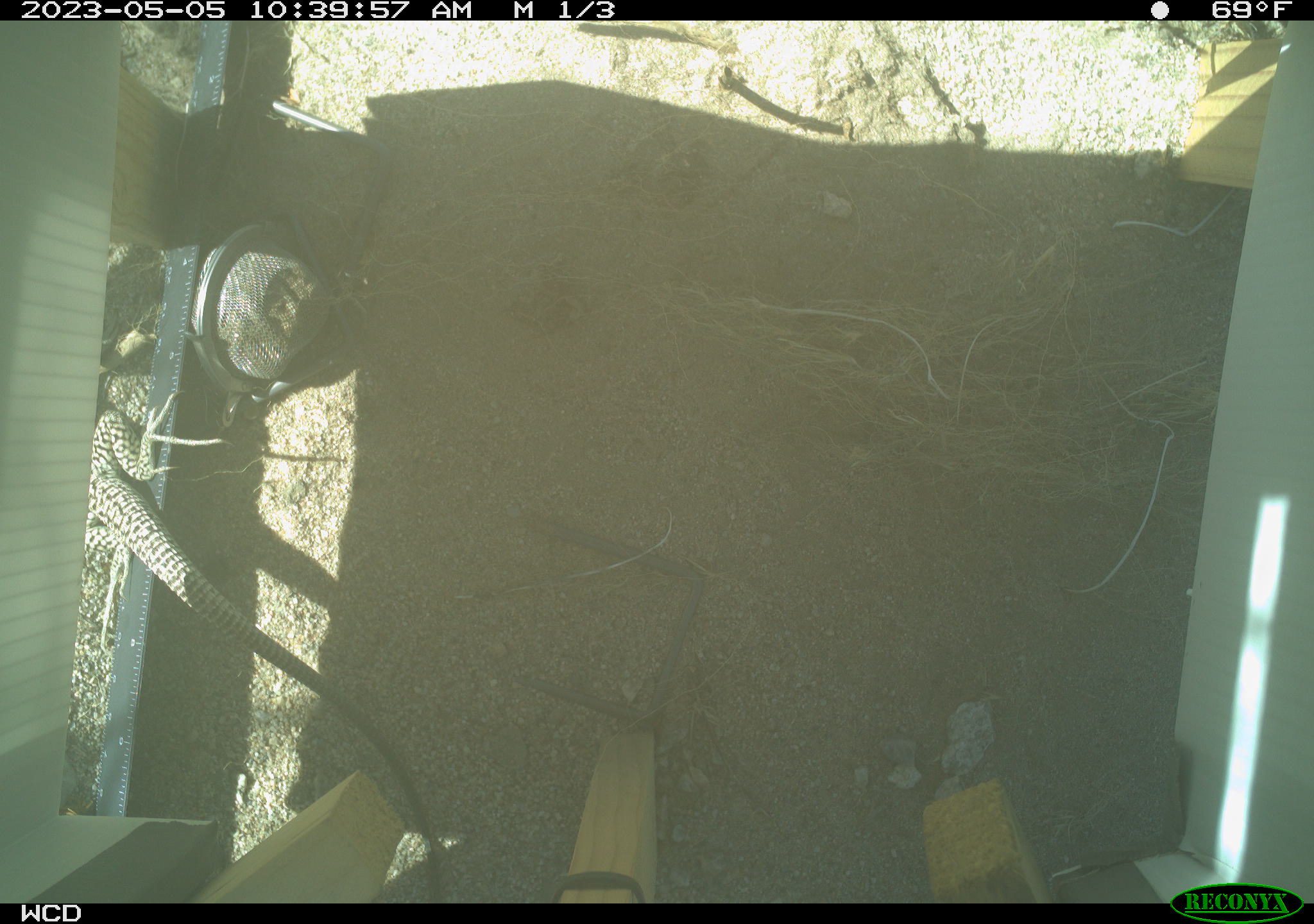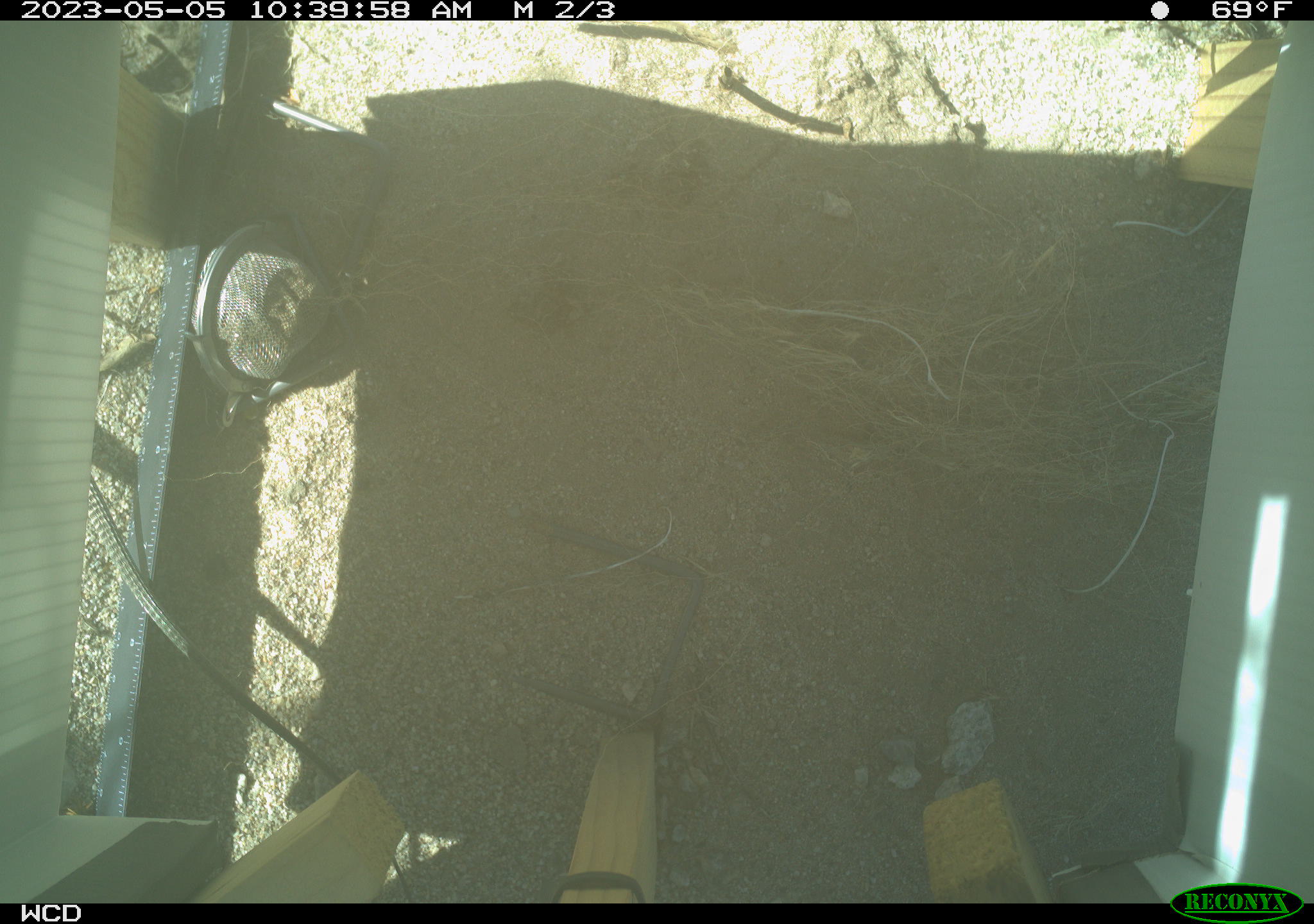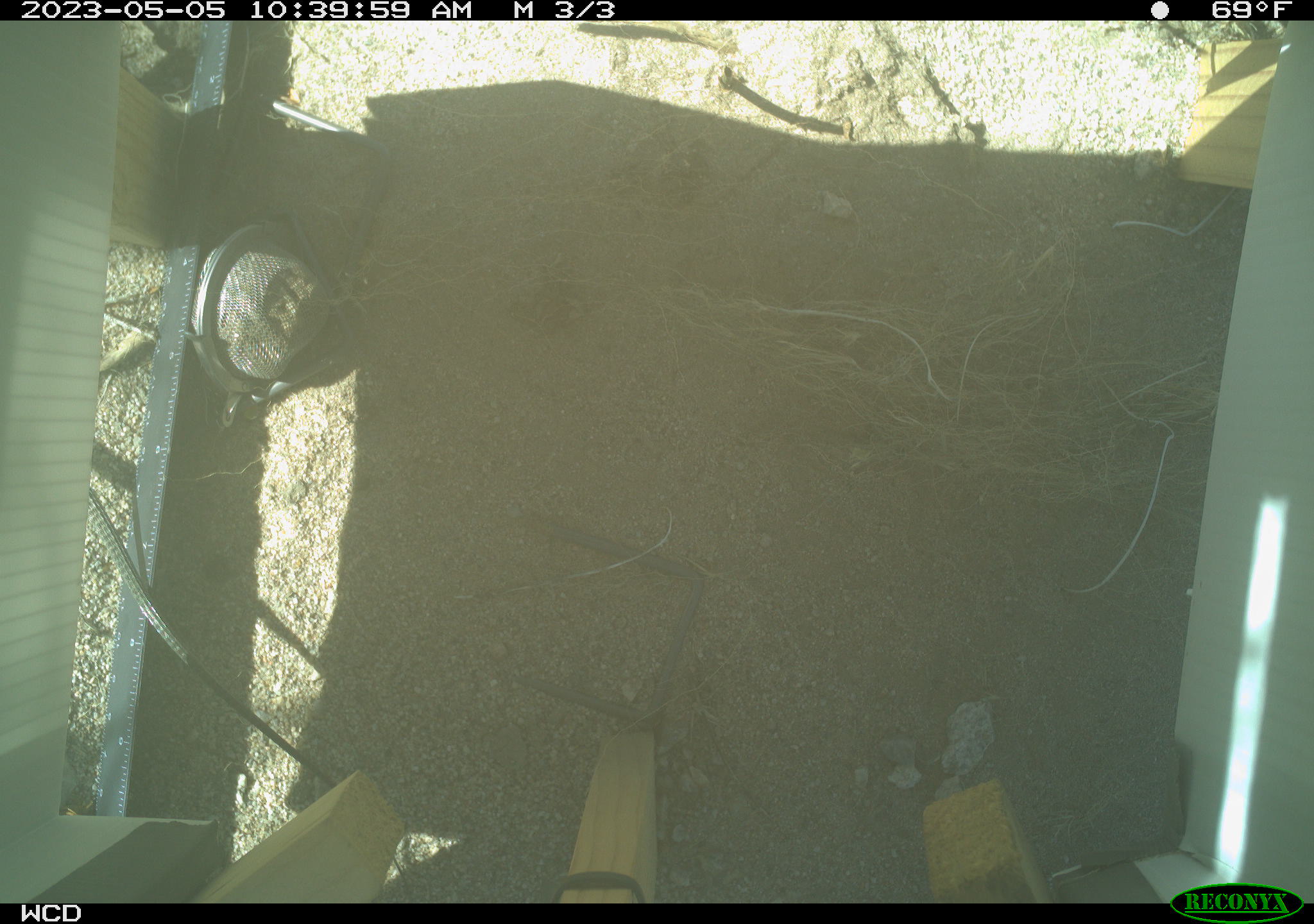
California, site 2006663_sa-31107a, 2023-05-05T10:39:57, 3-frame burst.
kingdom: Animalia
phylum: Chordata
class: Reptilia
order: Squamata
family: Teiidae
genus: Aspidoscelis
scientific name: Aspidoscelis tigris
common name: western whiptail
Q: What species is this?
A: Western whiptail (Aspidoscelis tigris).